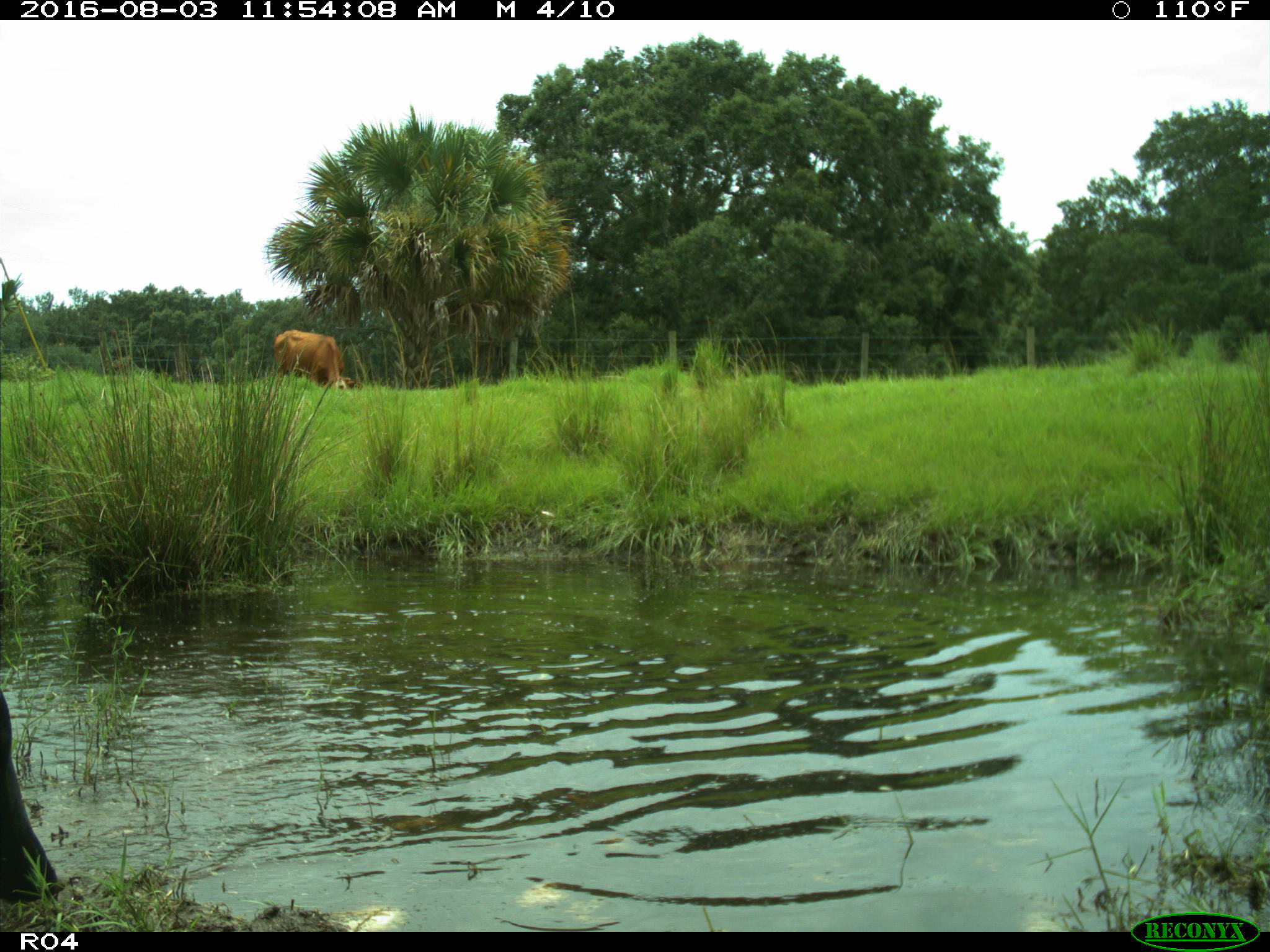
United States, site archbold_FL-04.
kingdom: Animalia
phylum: Chordata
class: Mammalia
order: Artiodactyla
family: Bovidae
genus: Bos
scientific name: Bos taurus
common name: domestic cow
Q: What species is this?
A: Bos taurus (domestic cow).